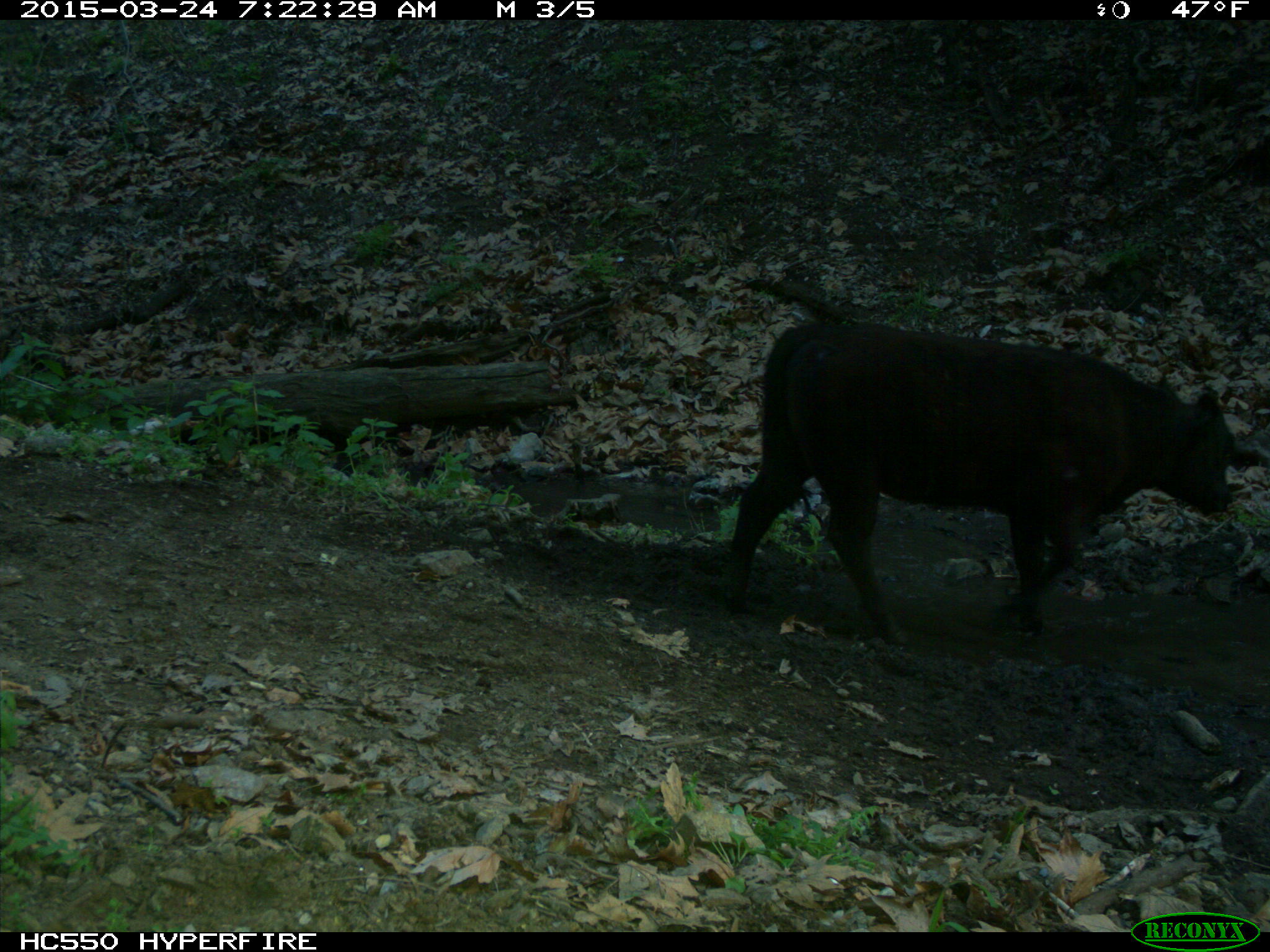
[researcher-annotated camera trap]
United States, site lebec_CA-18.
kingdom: Animalia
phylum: Chordata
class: Mammalia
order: Artiodactyla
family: Bovidae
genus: Bos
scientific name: Bos taurus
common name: domestic cow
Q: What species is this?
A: Bos taurus (domestic cow).